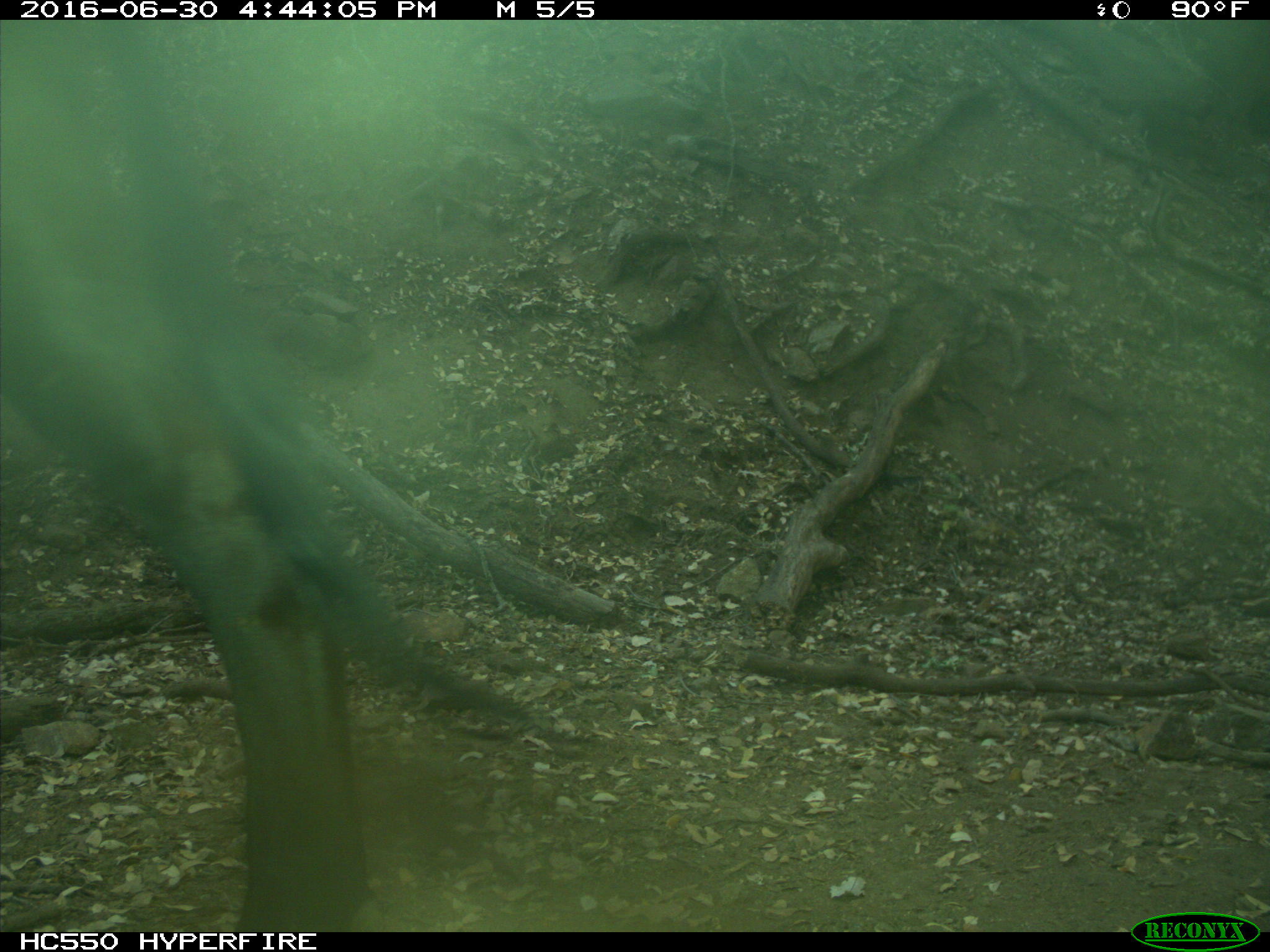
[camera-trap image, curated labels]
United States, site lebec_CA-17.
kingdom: Animalia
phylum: Chordata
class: Mammalia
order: Artiodactyla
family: Bovidae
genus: Bos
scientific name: Bos taurus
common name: domestic cow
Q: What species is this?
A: Bos taurus (domestic cow).